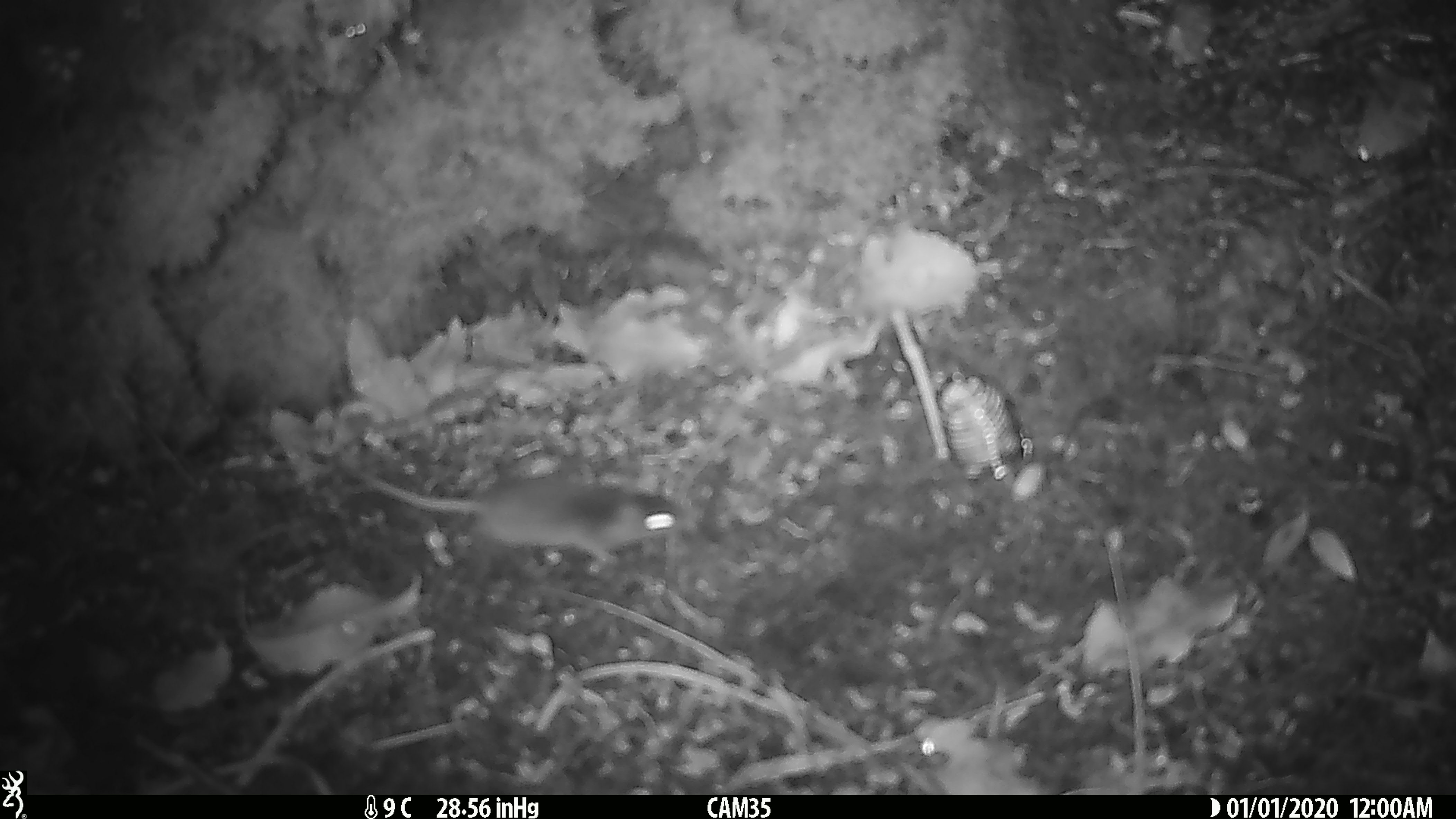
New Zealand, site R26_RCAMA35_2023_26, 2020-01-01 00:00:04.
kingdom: Animalia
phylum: Chordata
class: Mammalia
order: Rodentia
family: Muridae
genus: Mus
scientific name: Mus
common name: mouse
Mouse (Mus).